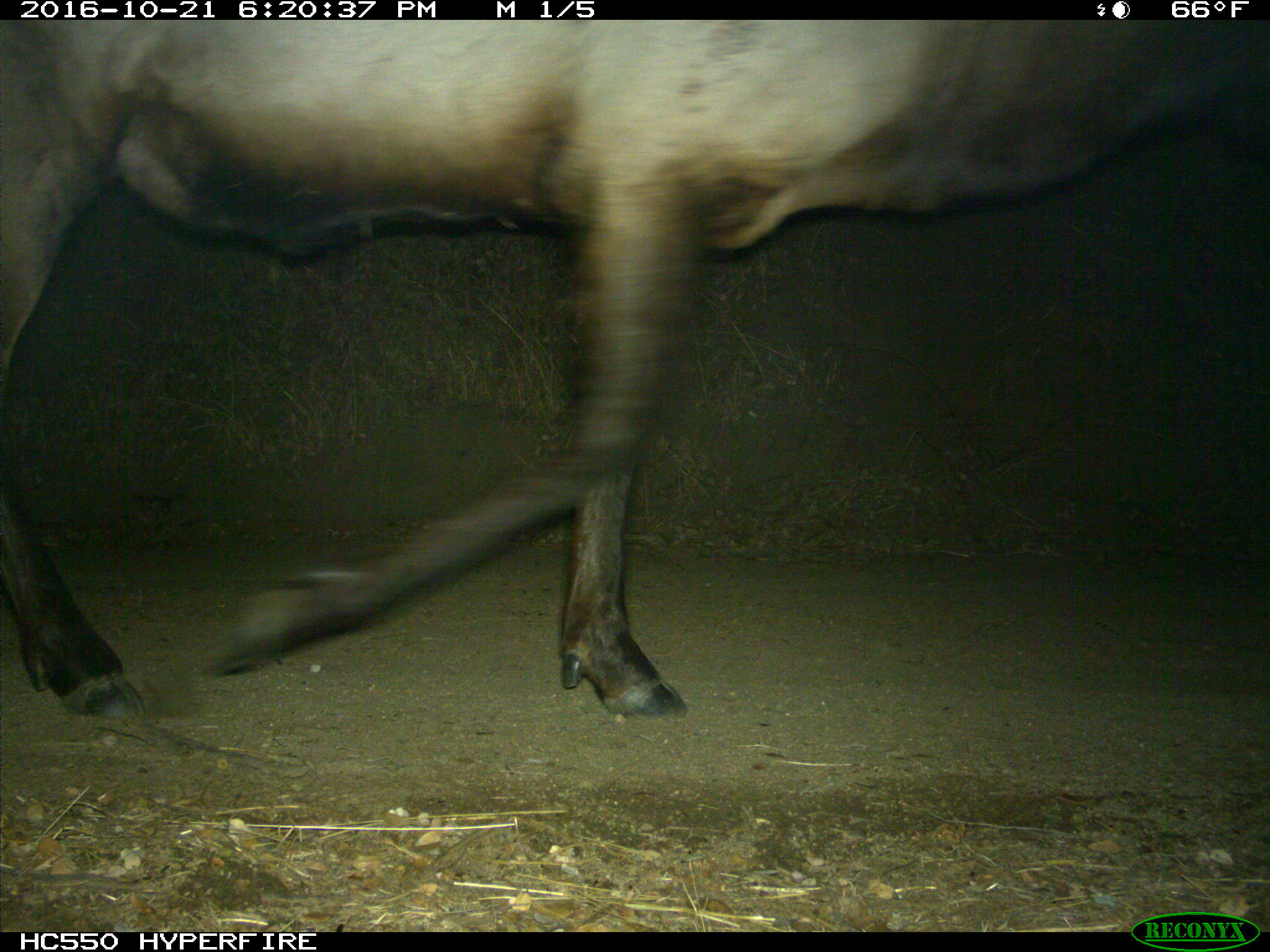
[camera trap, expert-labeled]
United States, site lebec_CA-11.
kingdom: Animalia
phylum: Chordata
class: Mammalia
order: Artiodactyla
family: Cervidae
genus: Cervus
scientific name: Cervus canadensis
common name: elk